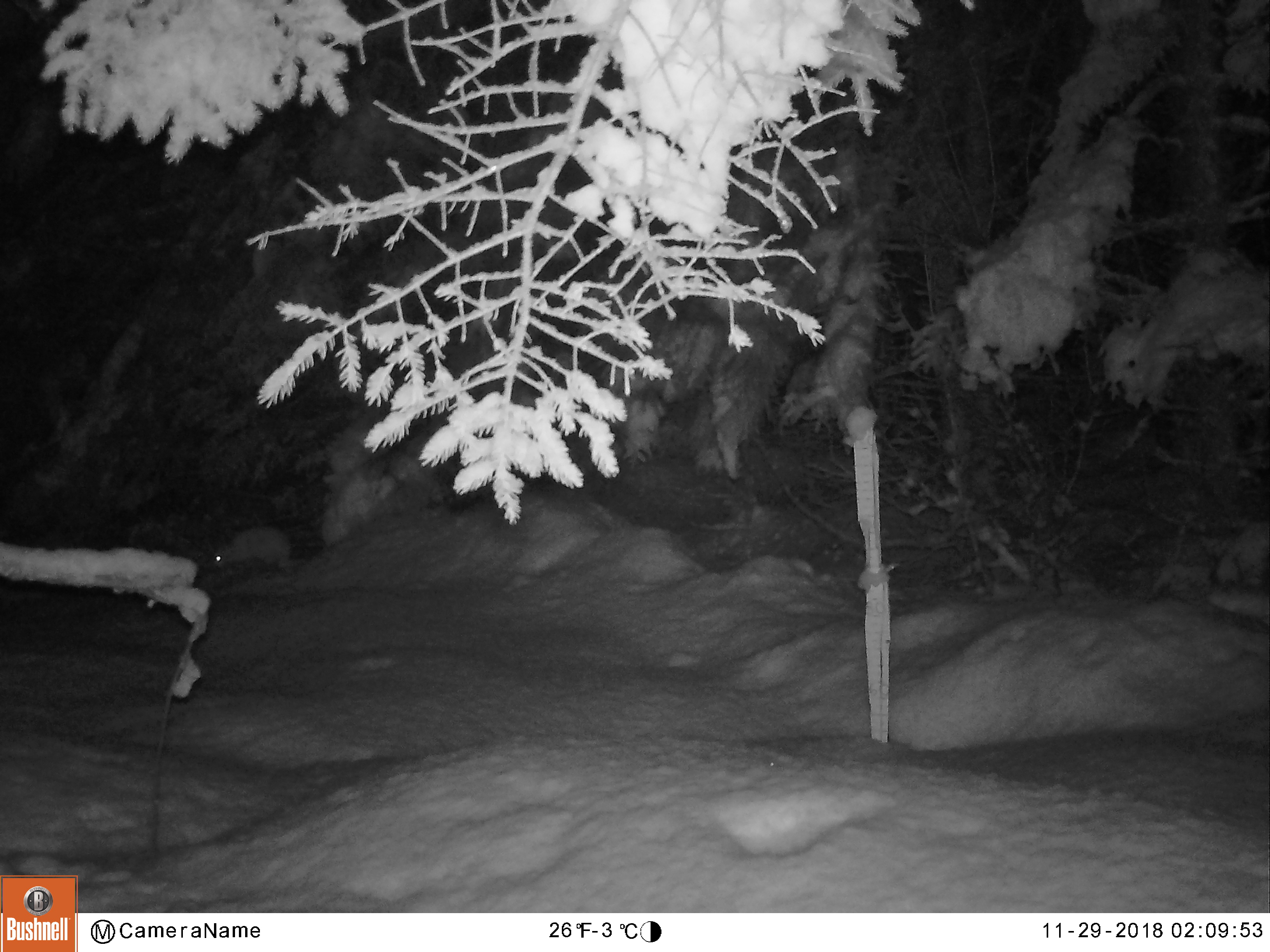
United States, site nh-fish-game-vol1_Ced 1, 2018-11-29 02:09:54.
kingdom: Animalia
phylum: Chordata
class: Mammalia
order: Lagomorpha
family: Leporidae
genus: Lepus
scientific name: Lepus americanus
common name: snowshoe hare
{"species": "snowshoe hare (Lepus americanus)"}